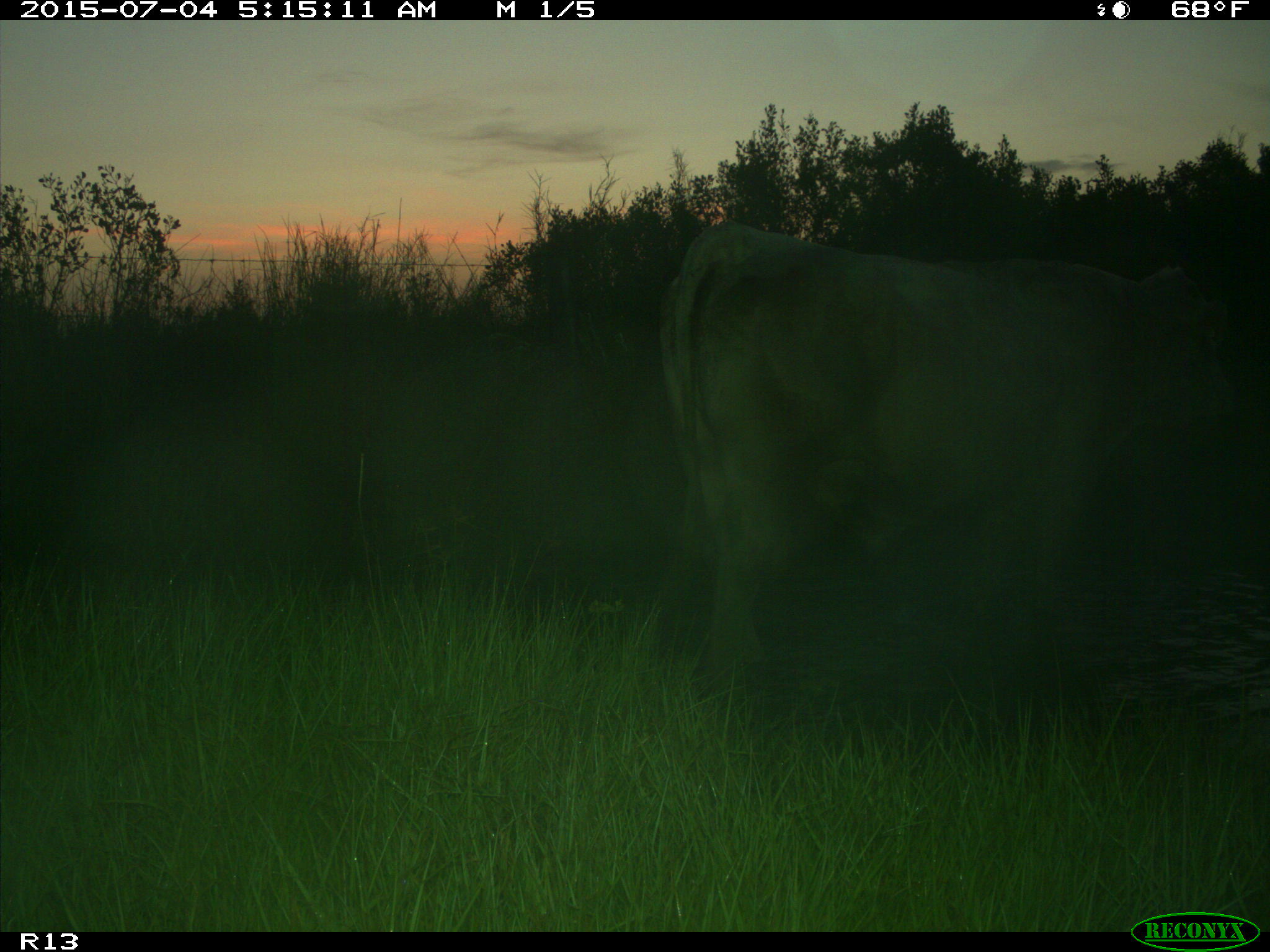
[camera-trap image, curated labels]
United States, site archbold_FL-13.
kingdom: Animalia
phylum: Chordata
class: Mammalia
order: Artiodactyla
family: Bovidae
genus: Bos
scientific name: Bos taurus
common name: domestic cow